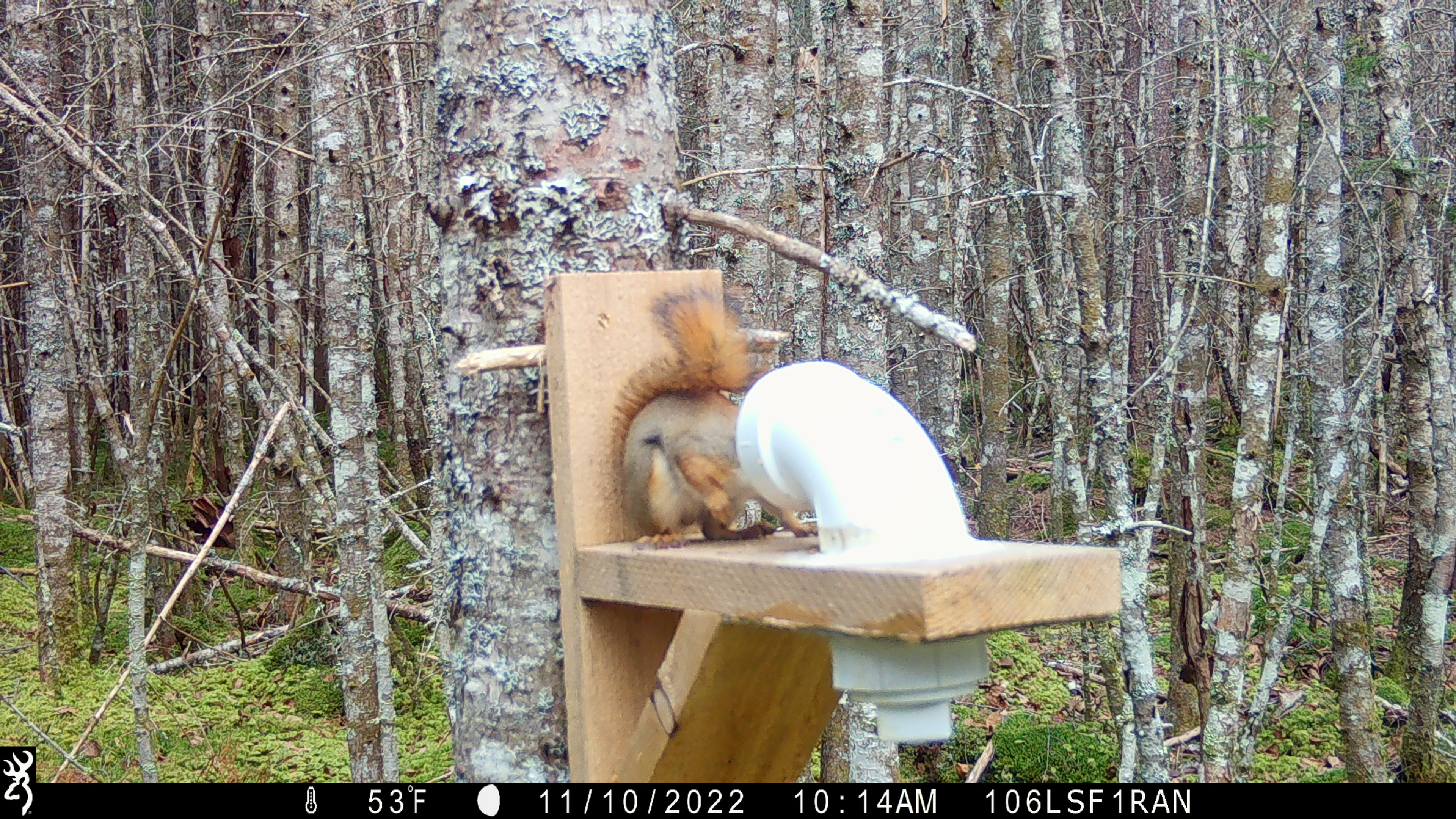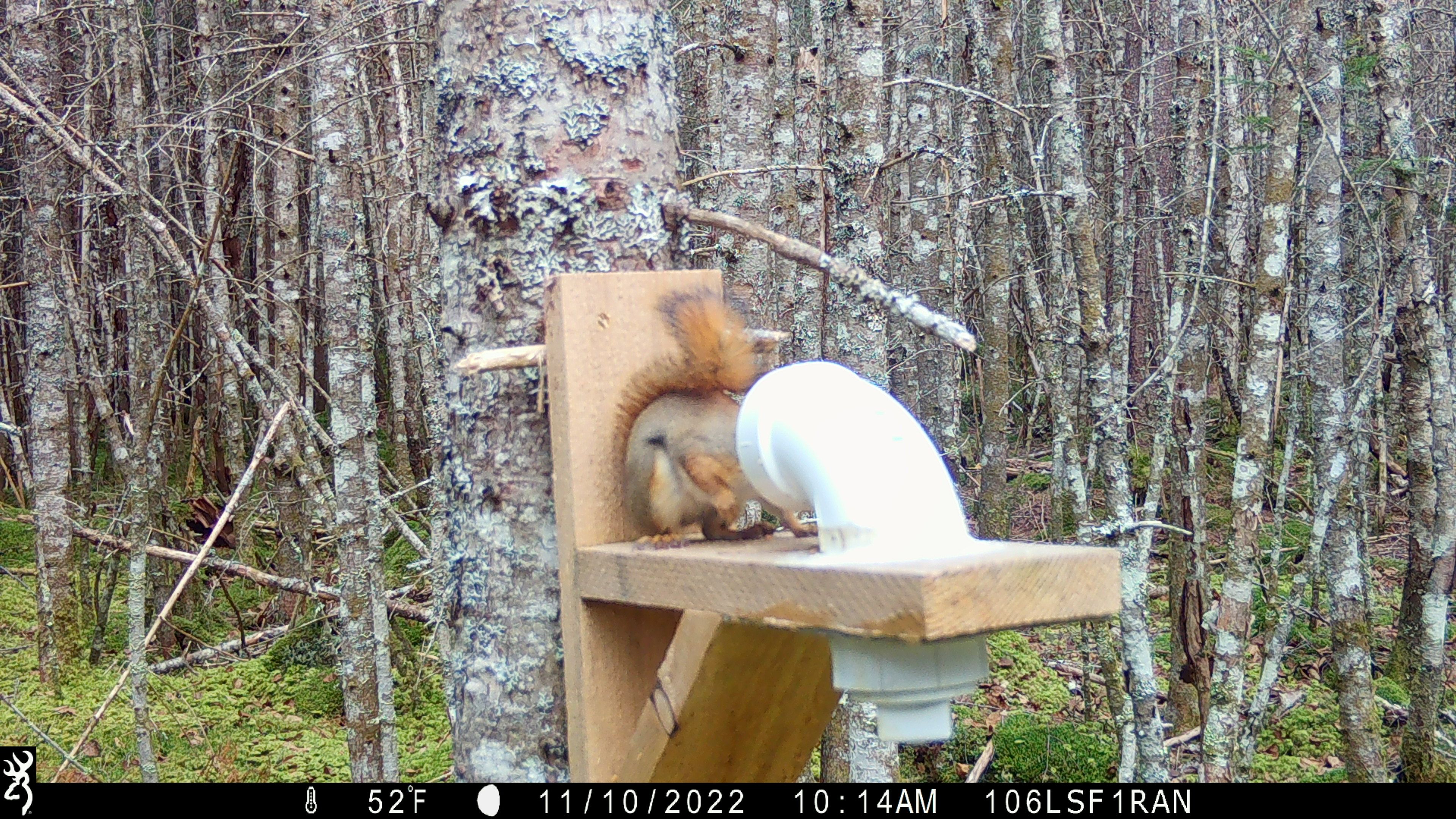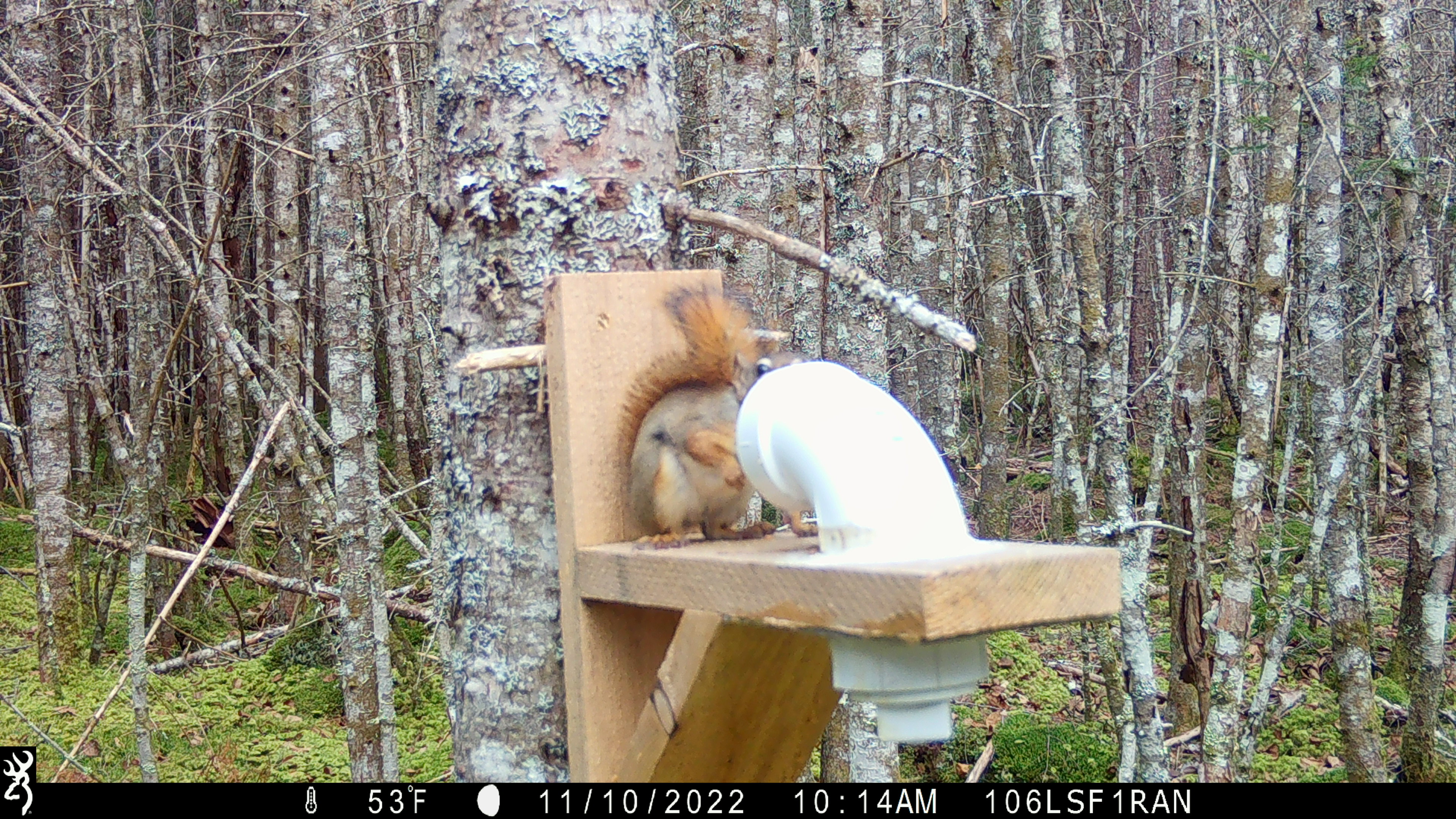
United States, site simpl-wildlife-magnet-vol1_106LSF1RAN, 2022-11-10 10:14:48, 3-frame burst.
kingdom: Animalia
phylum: Chordata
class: Mammalia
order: Rodentia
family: Sciuridae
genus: Tamiasciurus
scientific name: Tamiasciurus hudsonicus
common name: red squirrel